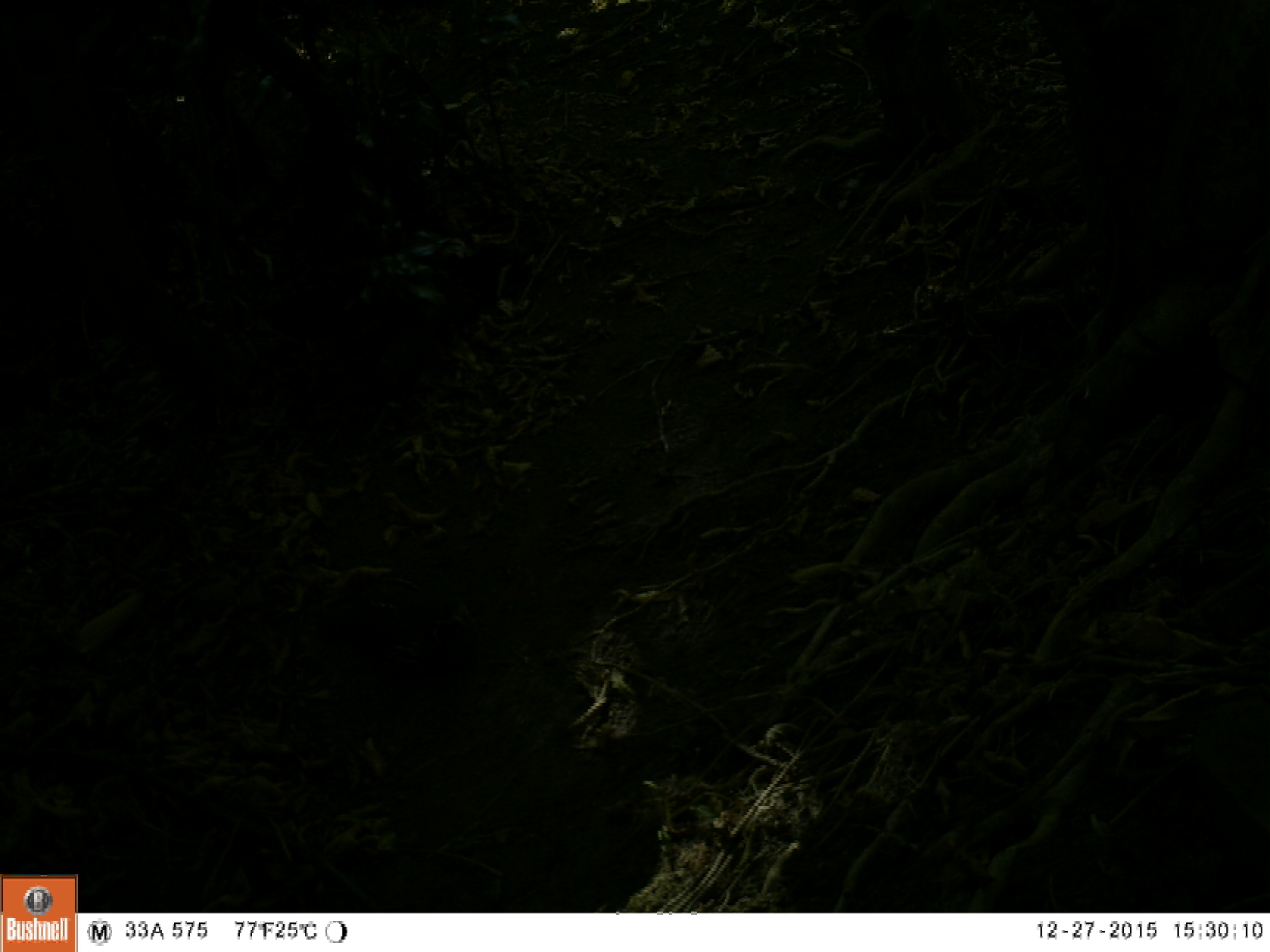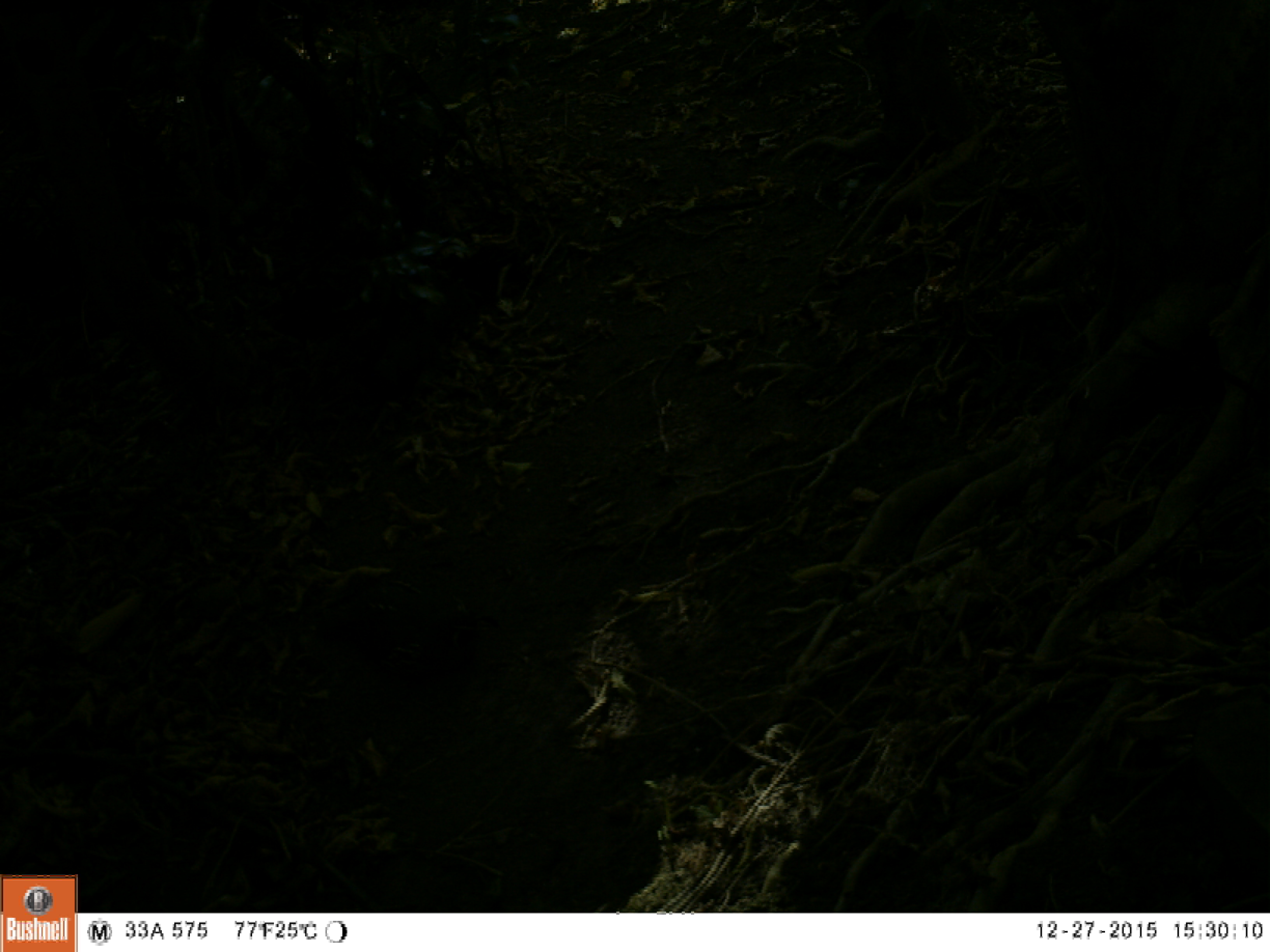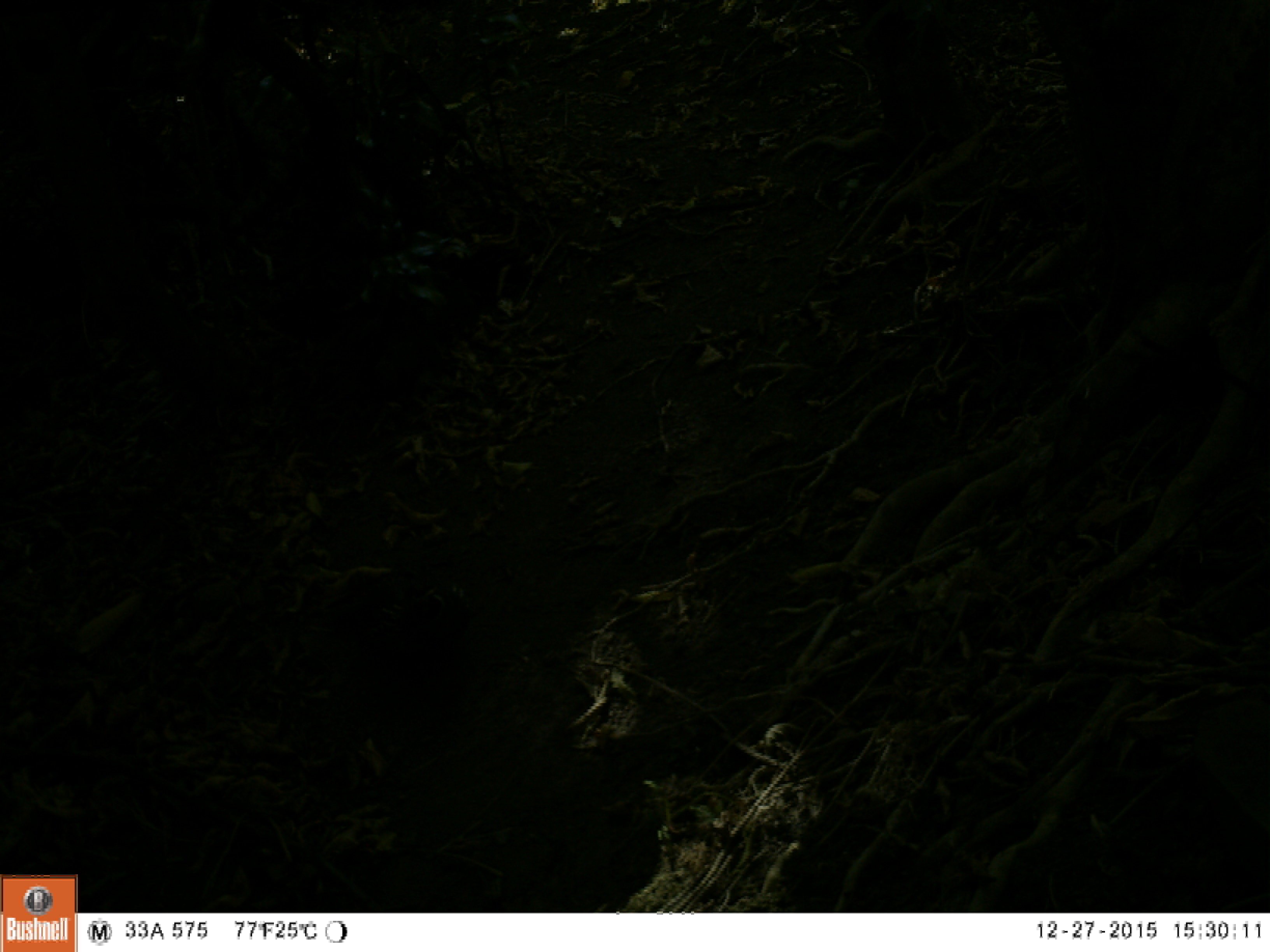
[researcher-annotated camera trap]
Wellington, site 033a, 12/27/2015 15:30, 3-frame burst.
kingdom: Animalia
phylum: Chordata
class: Aves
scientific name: Aves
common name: bird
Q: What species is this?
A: Bird (Aves).